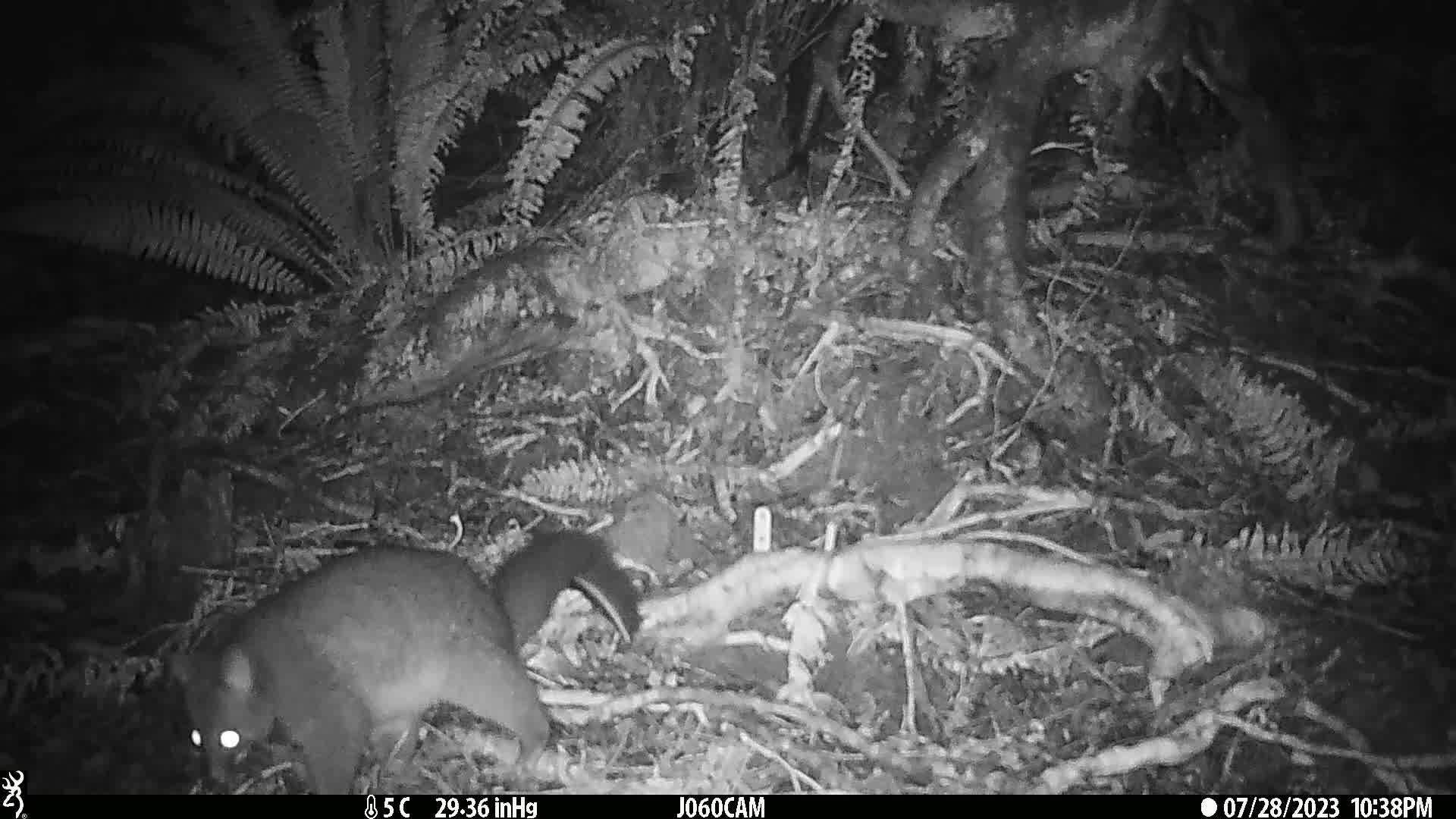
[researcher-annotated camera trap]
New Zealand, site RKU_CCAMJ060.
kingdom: Animalia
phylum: Chordata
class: Mammalia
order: Diprotodontia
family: Phalangeridae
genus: Trichosurus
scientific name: Trichosurus vulpecula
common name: common brushtail possum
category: possum